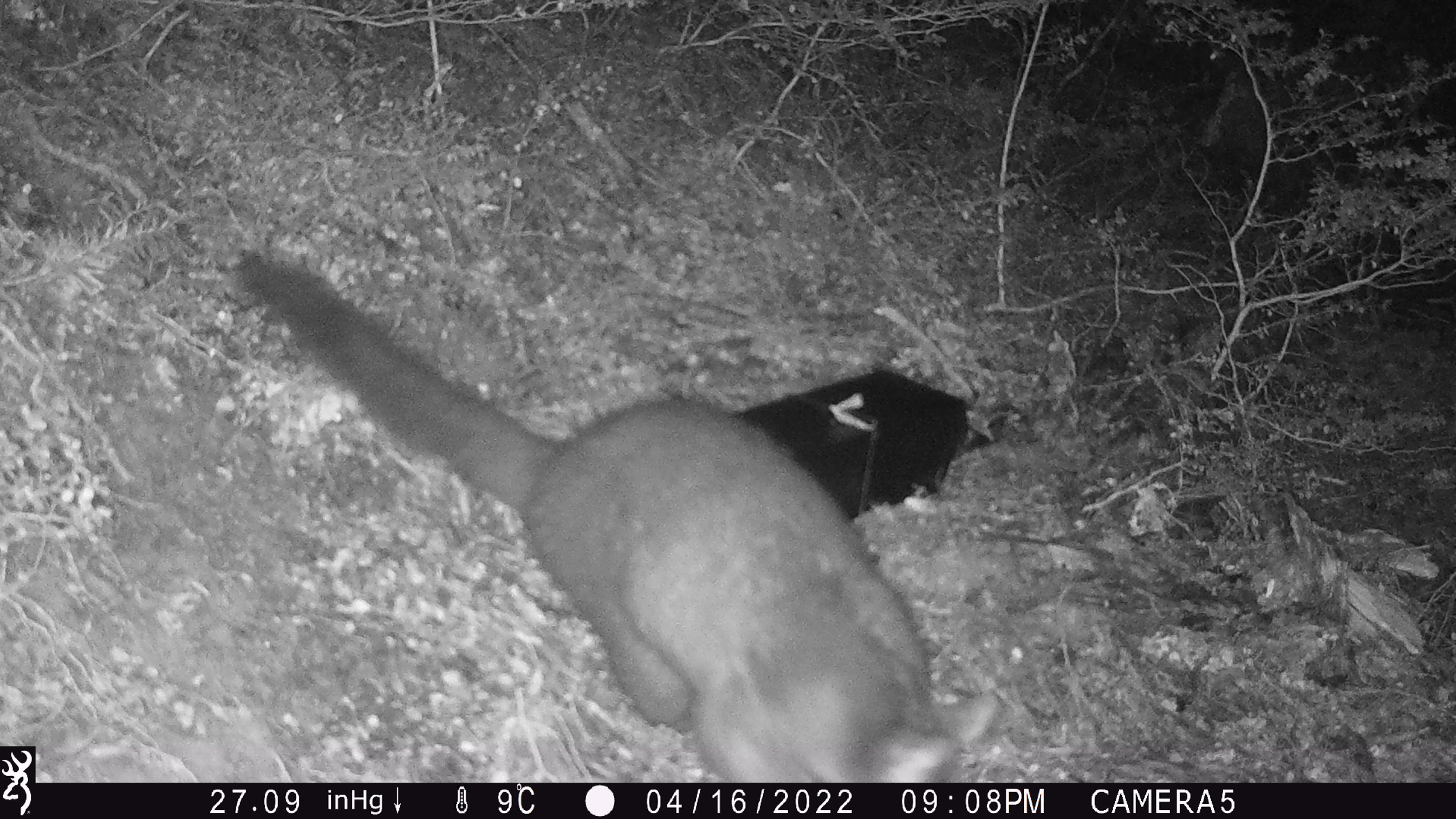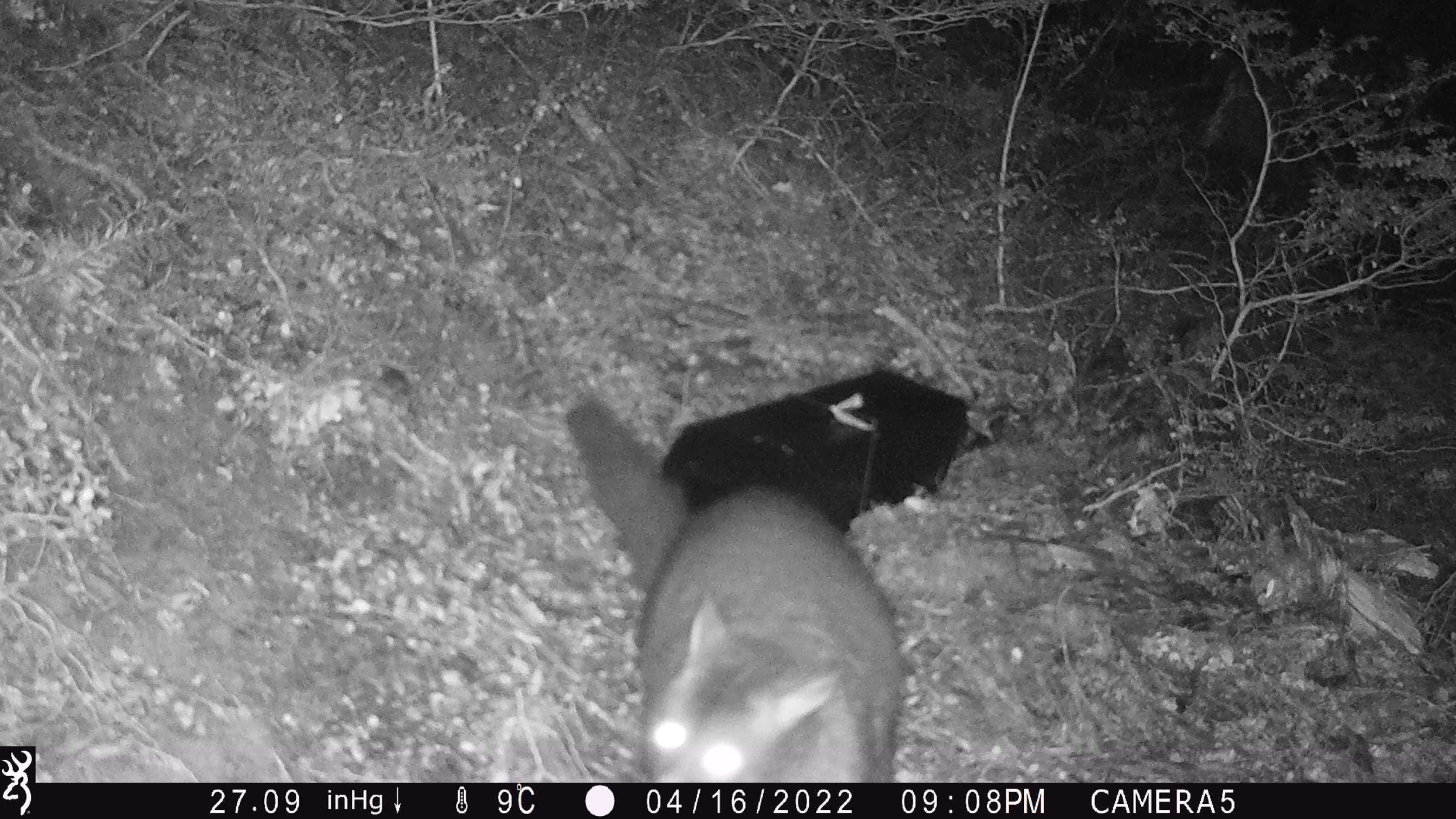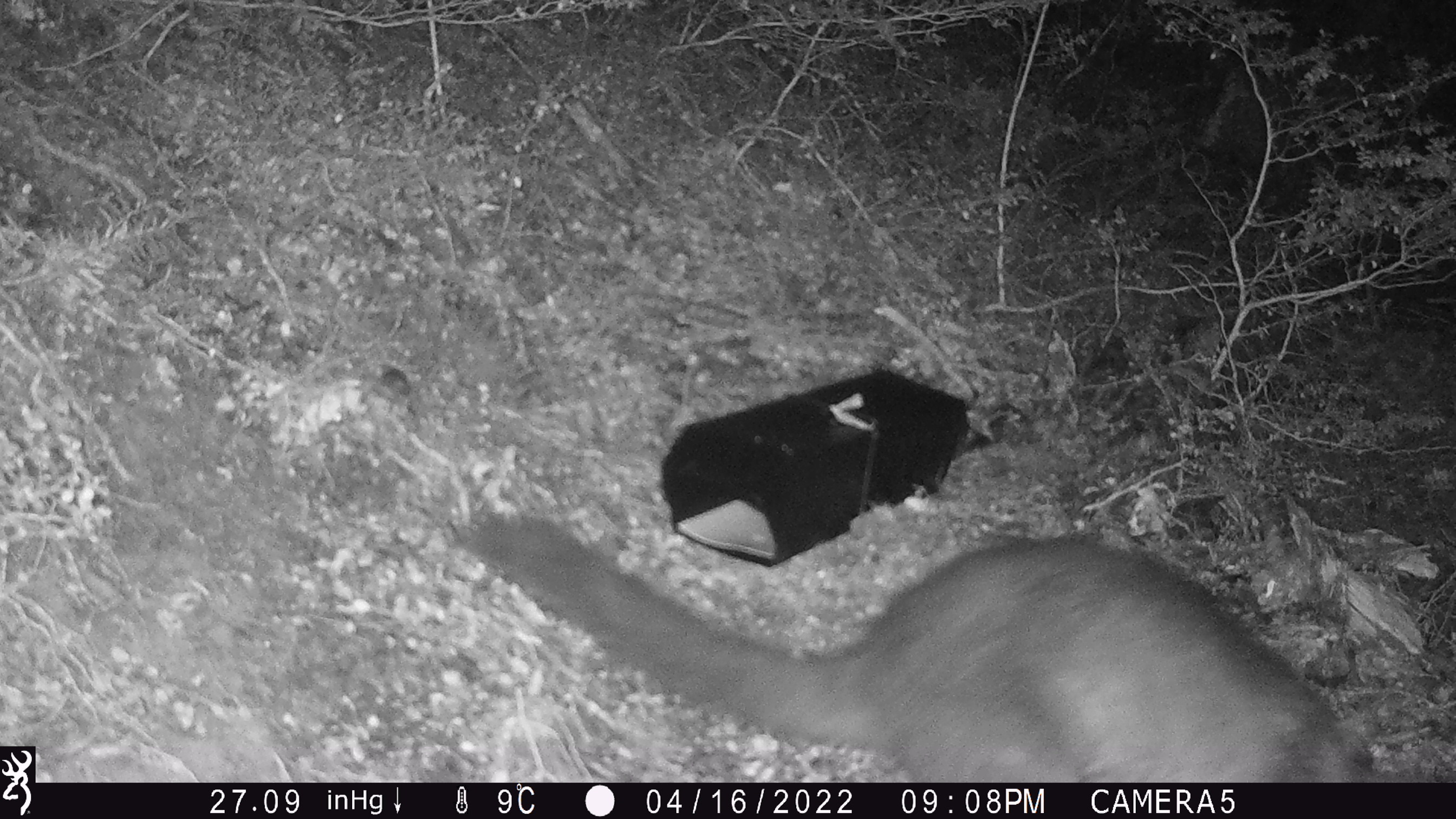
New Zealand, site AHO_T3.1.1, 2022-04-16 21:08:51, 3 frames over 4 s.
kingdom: Animalia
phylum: Chordata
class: Mammalia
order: Diprotodontia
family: Phalangeridae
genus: Trichosurus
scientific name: Trichosurus vulpecula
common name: common brushtail possum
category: possum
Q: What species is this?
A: Possum (common brushtail possum) (Trichosurus vulpecula).